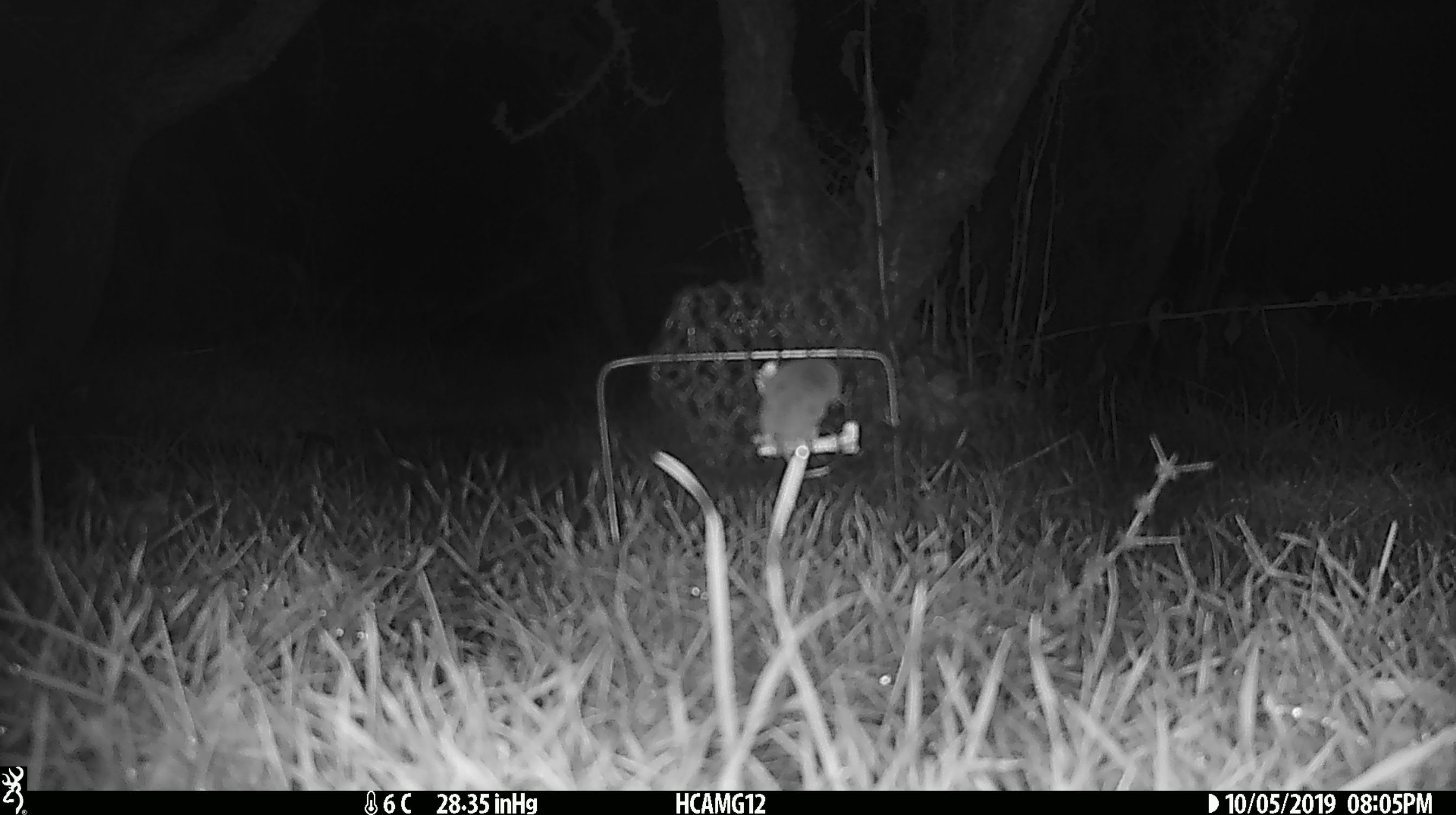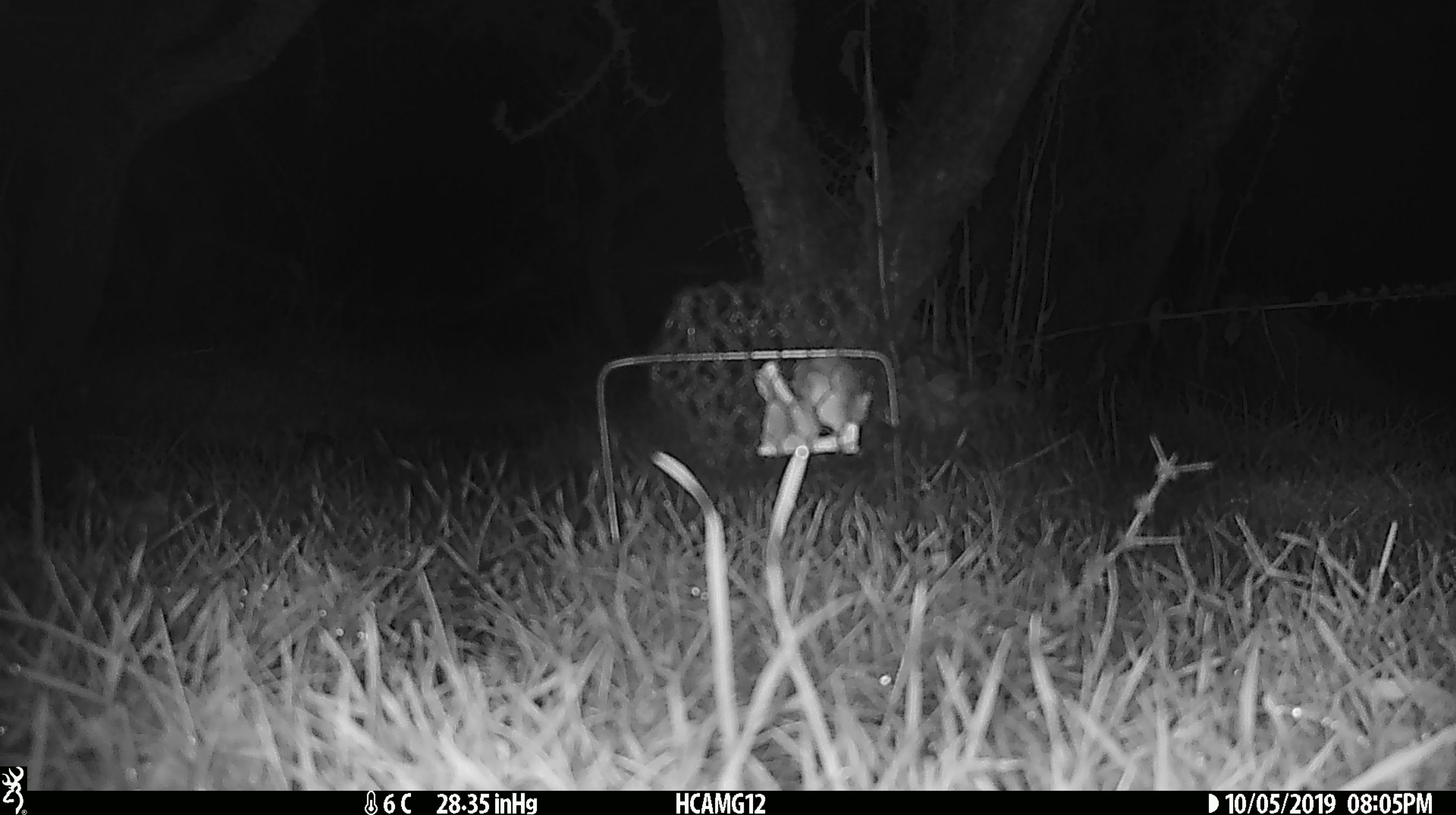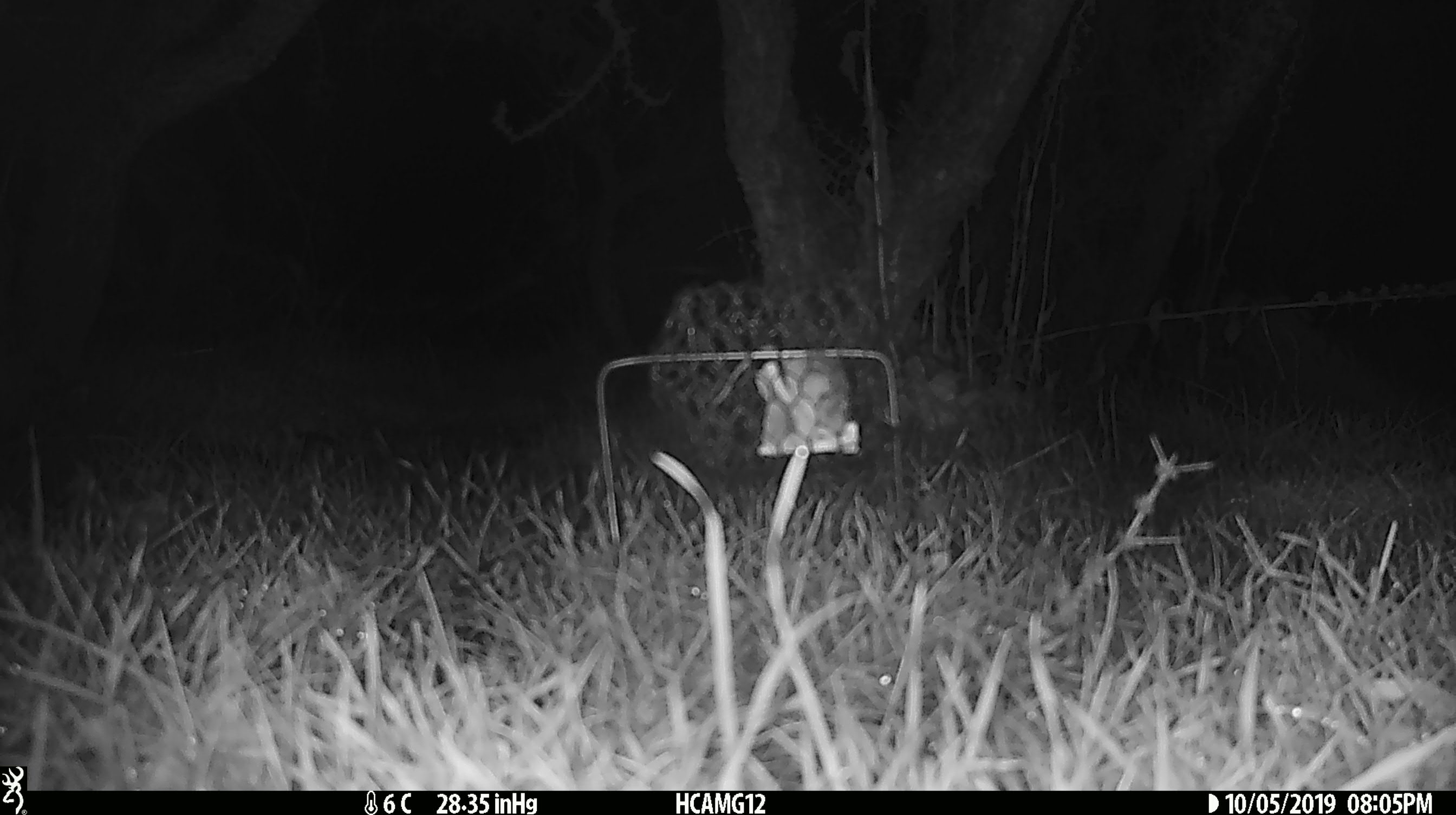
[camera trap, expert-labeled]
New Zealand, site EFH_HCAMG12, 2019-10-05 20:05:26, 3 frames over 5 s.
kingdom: Animalia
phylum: Chordata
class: Mammalia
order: Rodentia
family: Muridae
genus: Mus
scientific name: Mus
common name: mouse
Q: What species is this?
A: Mouse (Mus).